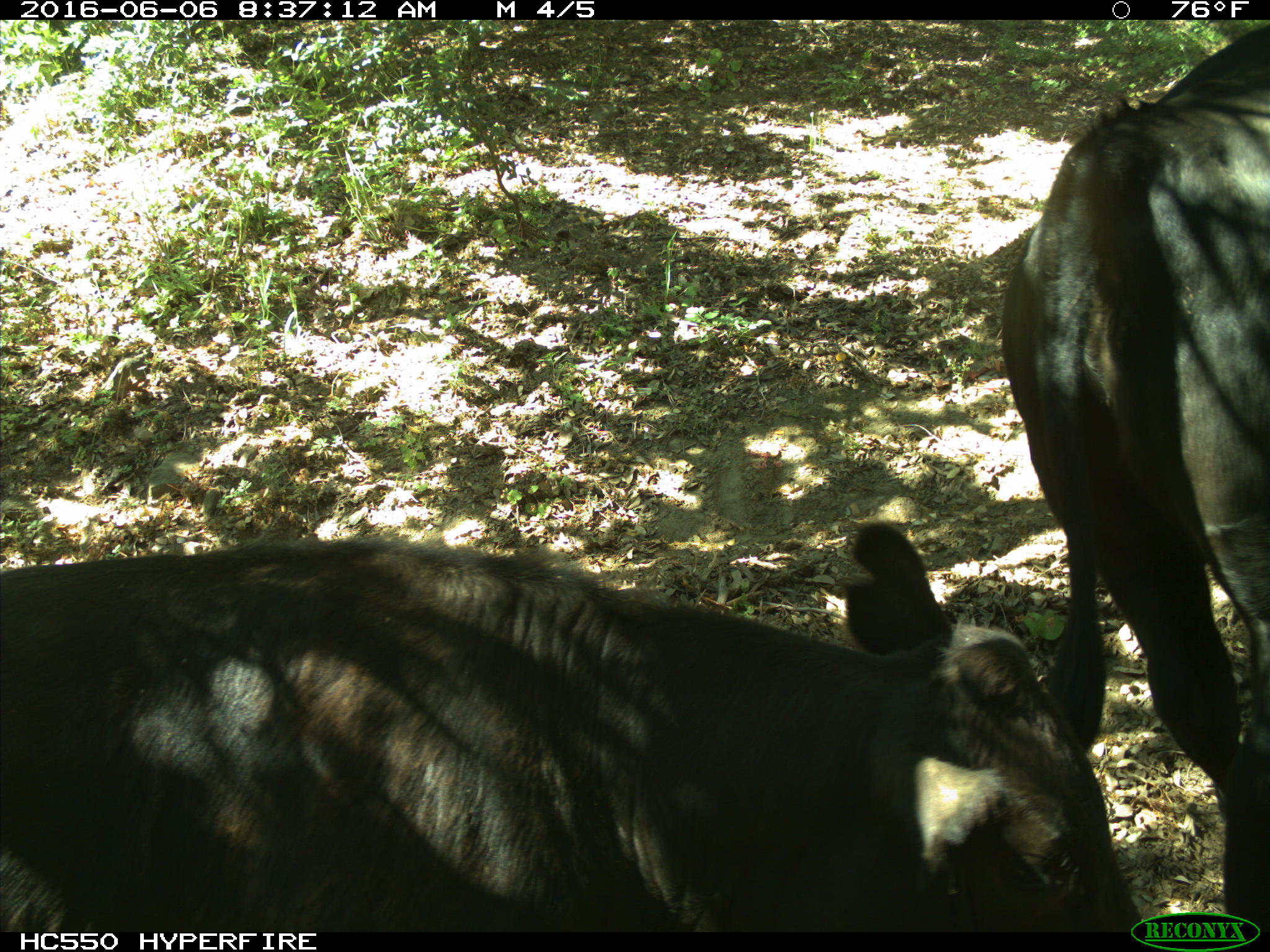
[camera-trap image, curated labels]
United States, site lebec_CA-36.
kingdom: Animalia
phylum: Chordata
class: Mammalia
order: Artiodactyla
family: Bovidae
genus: Bos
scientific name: Bos taurus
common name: domestic cow